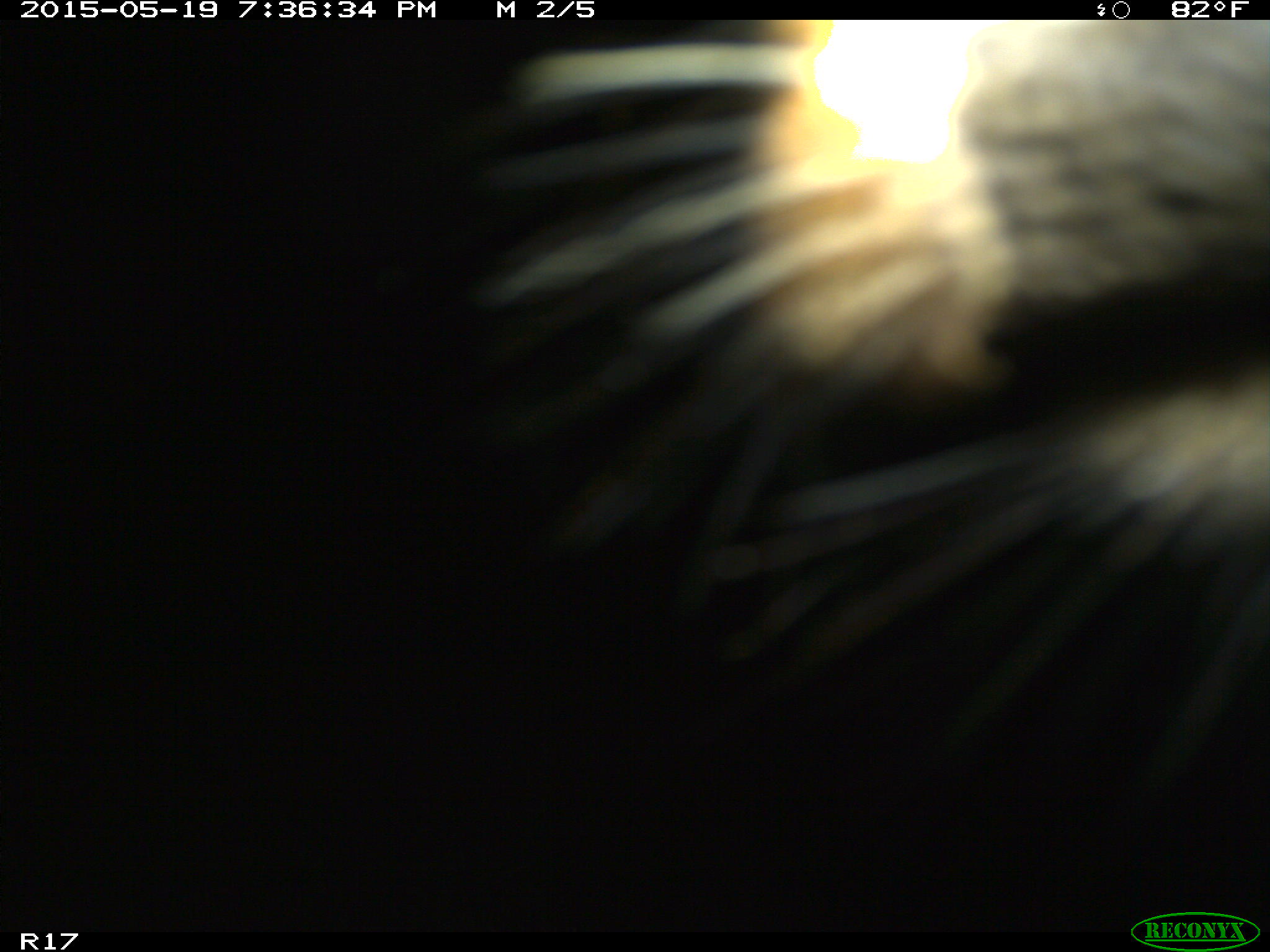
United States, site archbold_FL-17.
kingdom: Animalia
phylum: Chordata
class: Mammalia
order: Artiodactyla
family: Bovidae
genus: Bos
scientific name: Bos taurus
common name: domestic cow